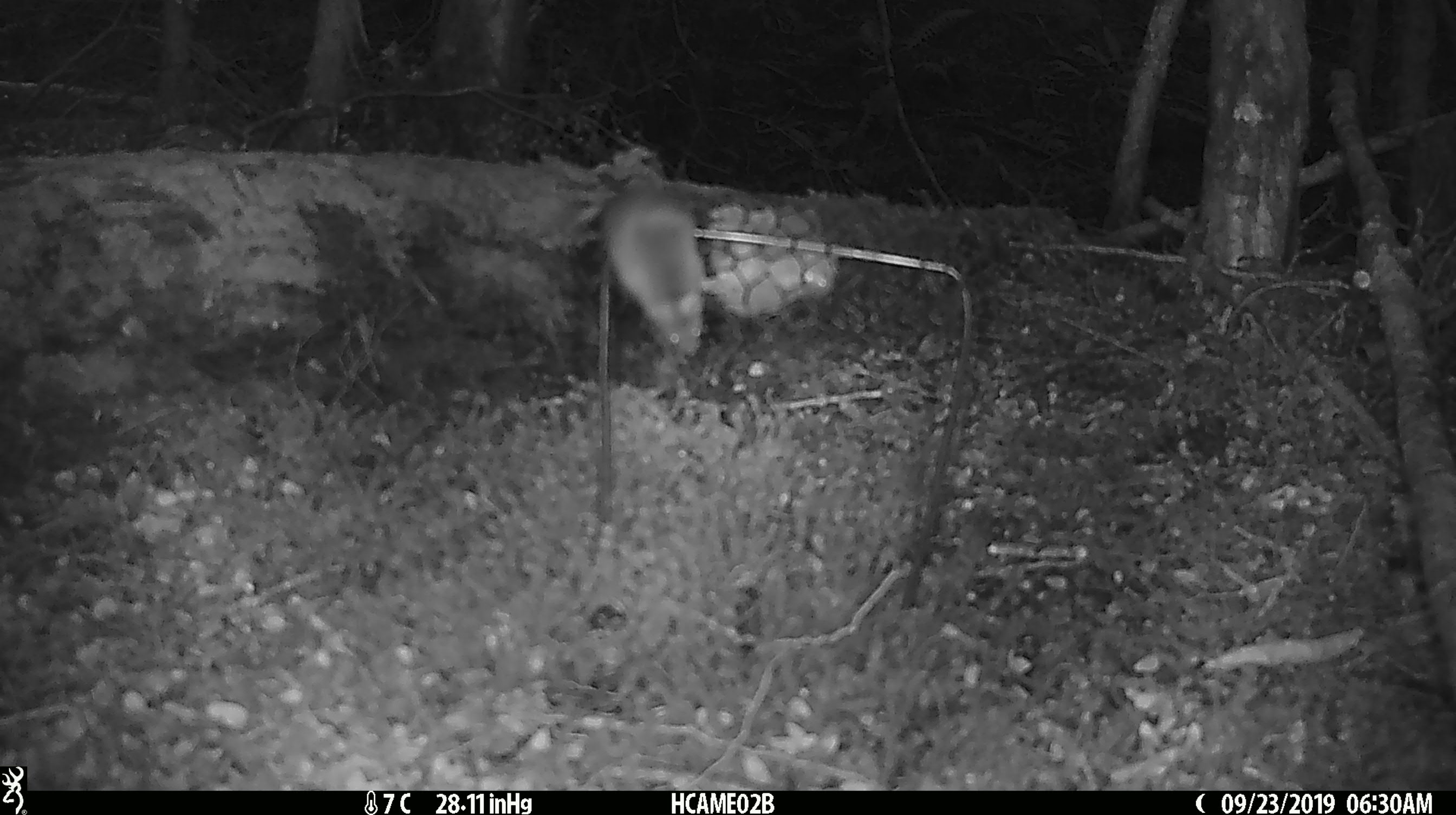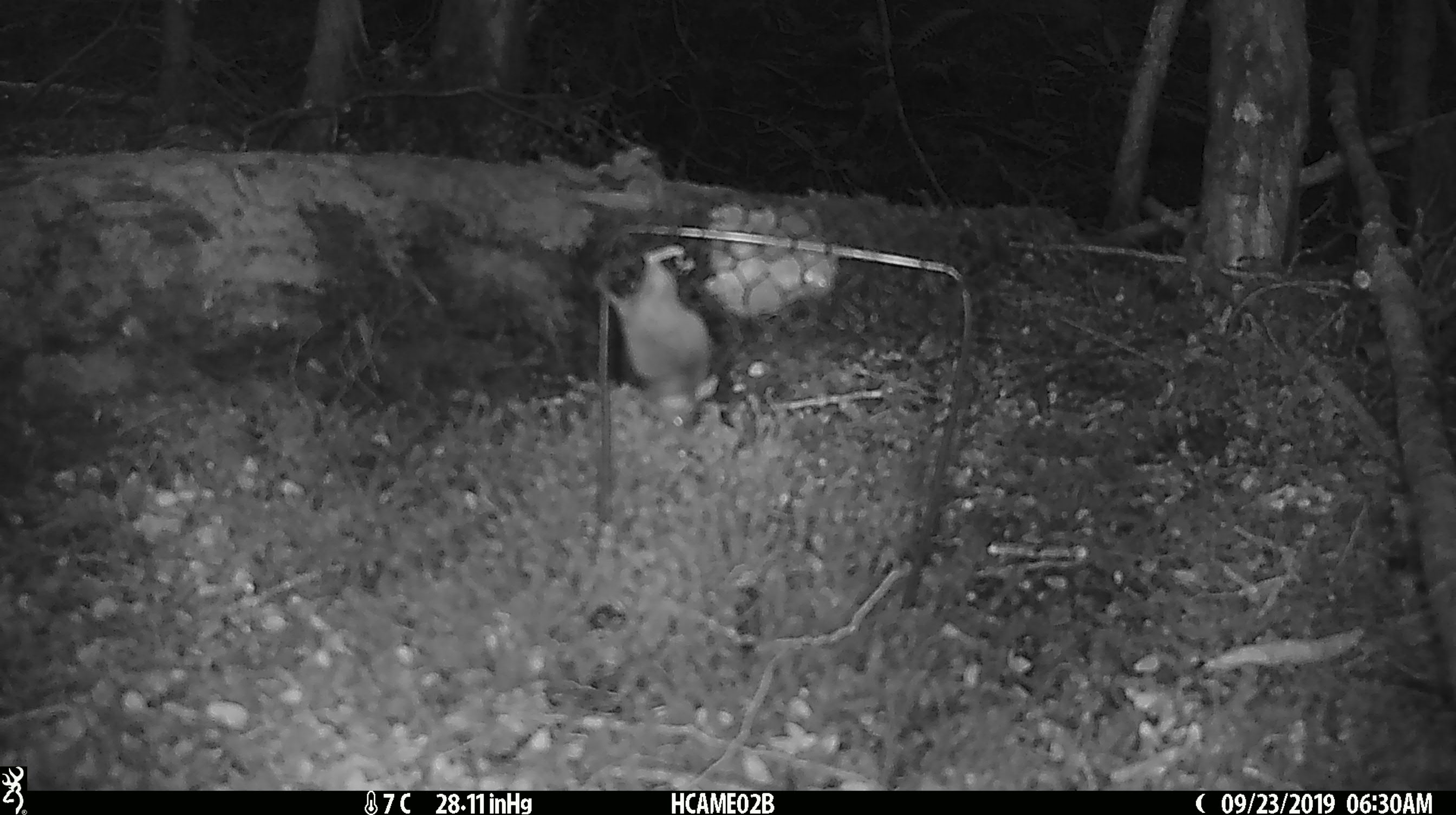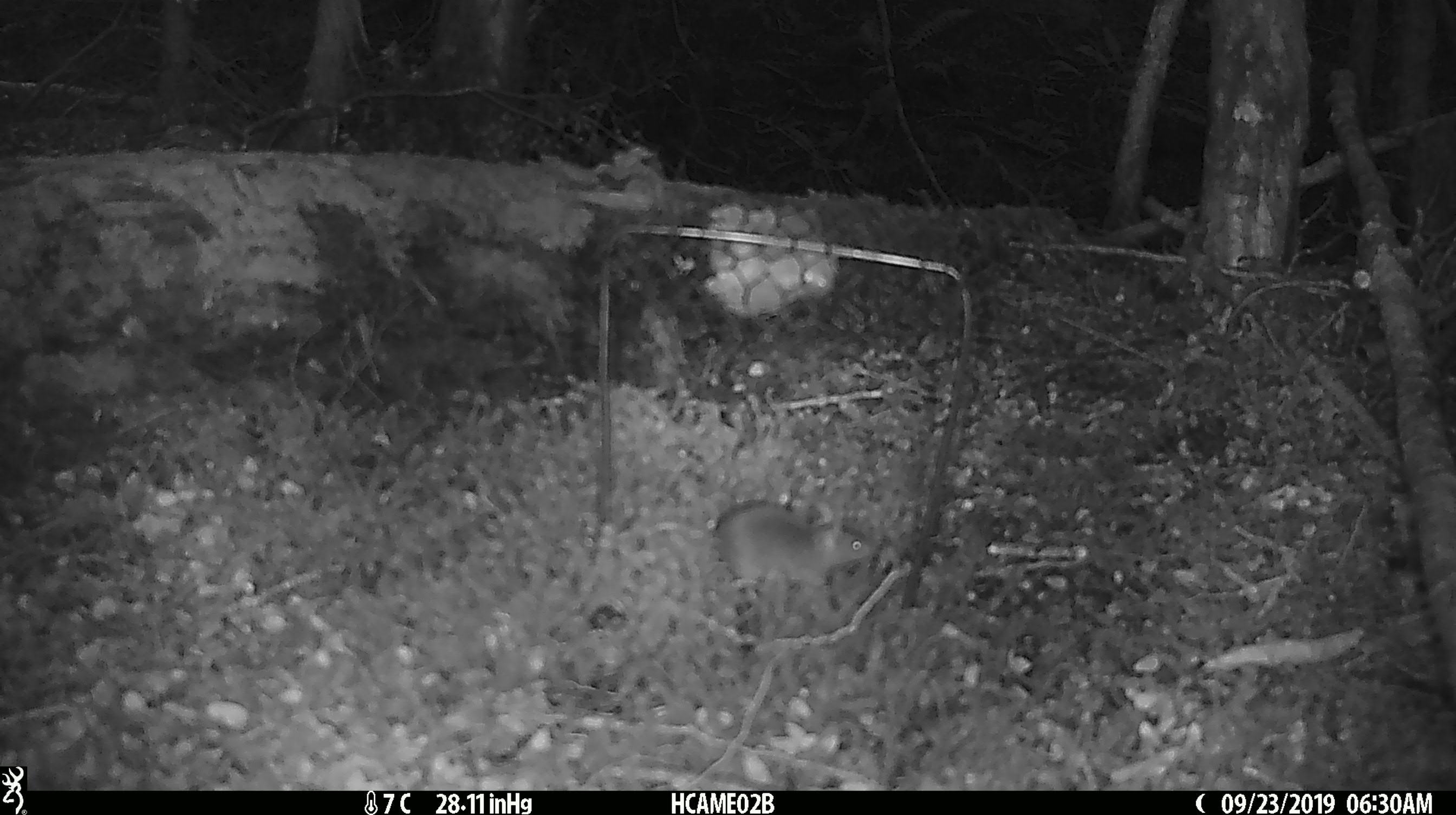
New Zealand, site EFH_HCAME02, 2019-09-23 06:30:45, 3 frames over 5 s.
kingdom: Animalia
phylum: Chordata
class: Mammalia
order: Rodentia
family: Muridae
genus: Mus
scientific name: Mus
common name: mouse